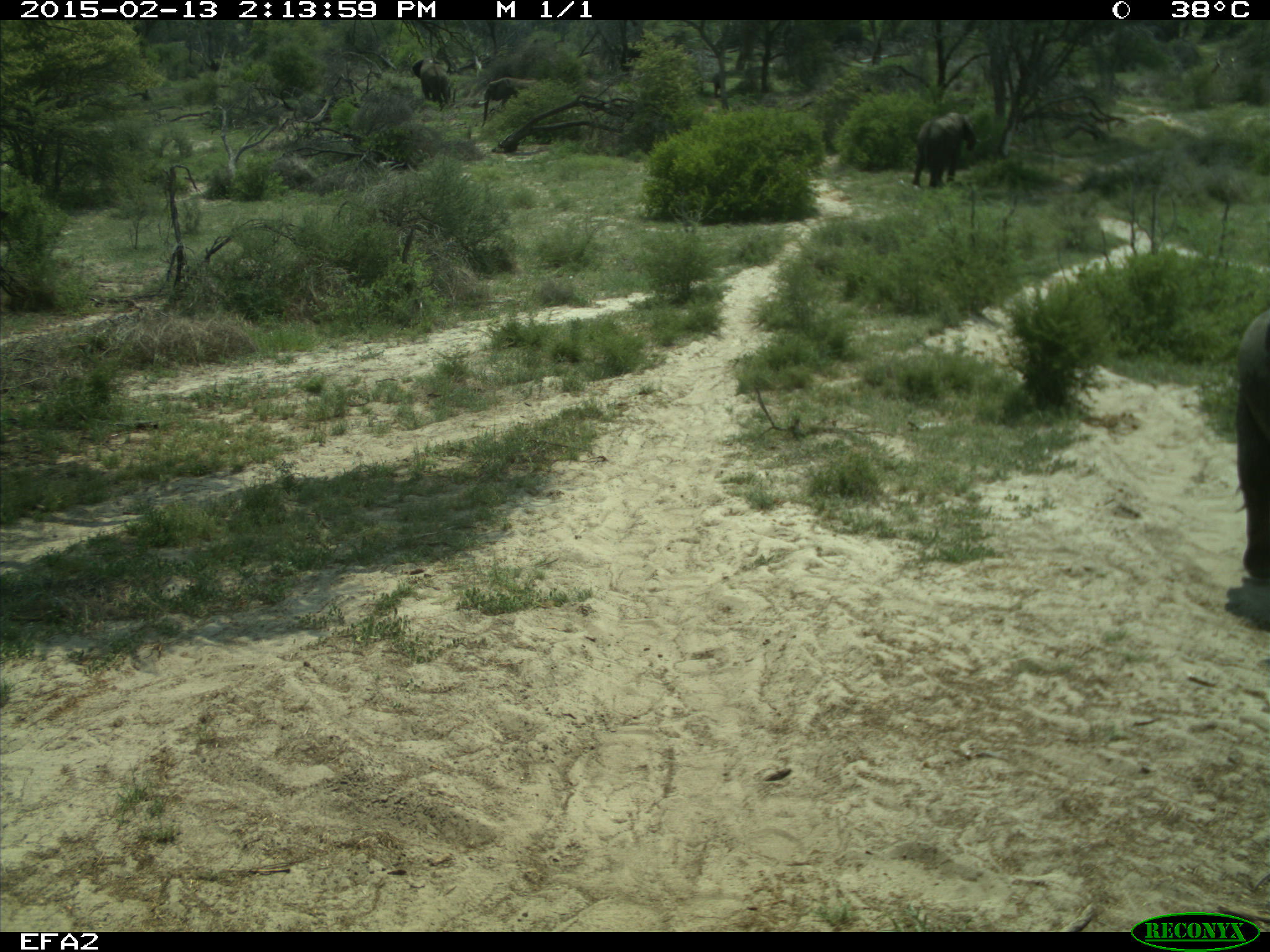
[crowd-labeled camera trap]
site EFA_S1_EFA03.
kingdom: Animalia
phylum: Chordata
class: Mammalia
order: Proboscidea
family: Elephantidae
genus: Loxodonta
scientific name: Loxodonta africana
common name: african bush elephant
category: elephant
Elephant (african bush elephant) (Loxodonta africana), count 4. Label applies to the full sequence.